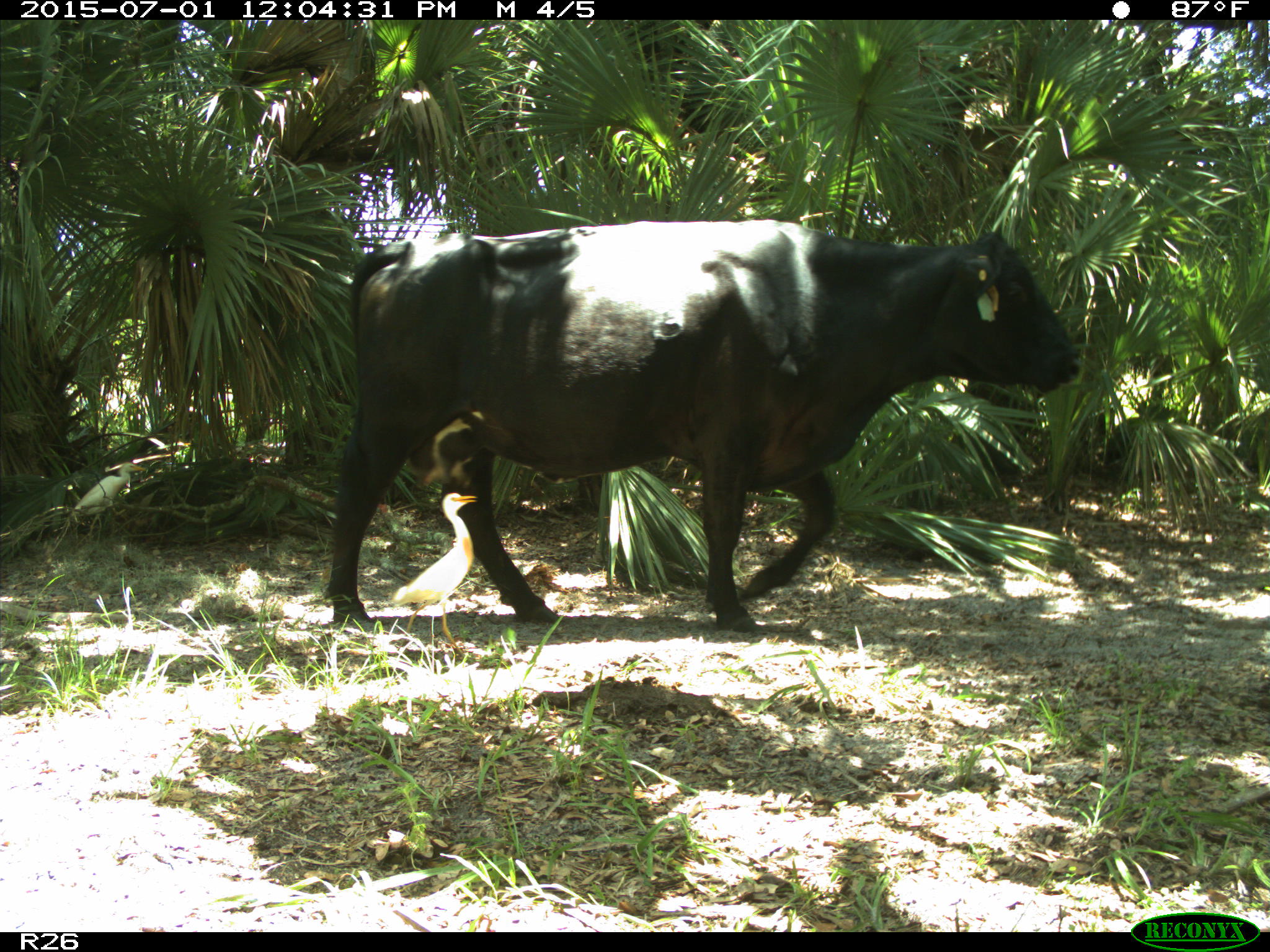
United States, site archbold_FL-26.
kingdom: Animalia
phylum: Chordata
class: Mammalia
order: Artiodactyla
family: Bovidae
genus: Bos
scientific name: Bos taurus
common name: domestic cow